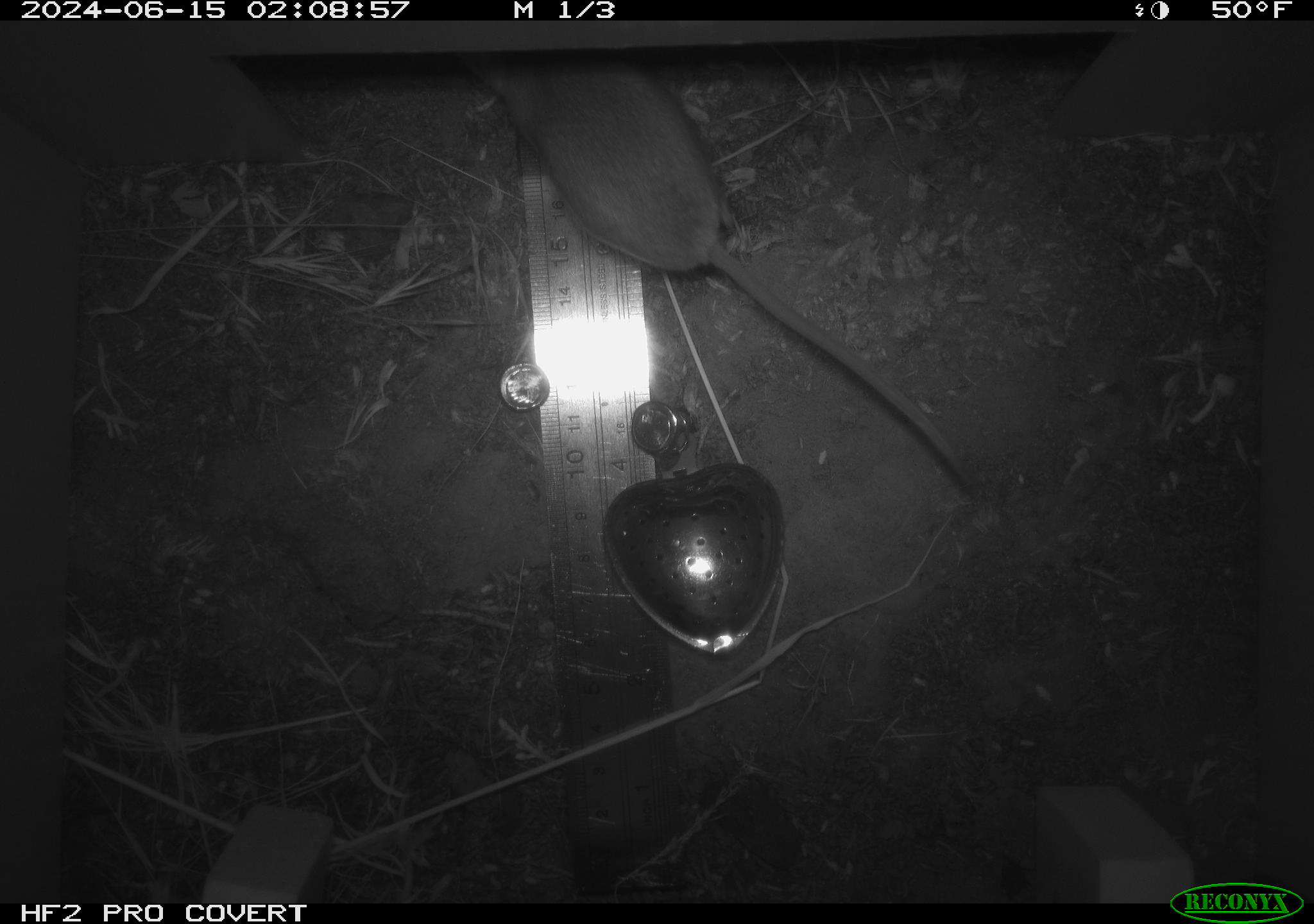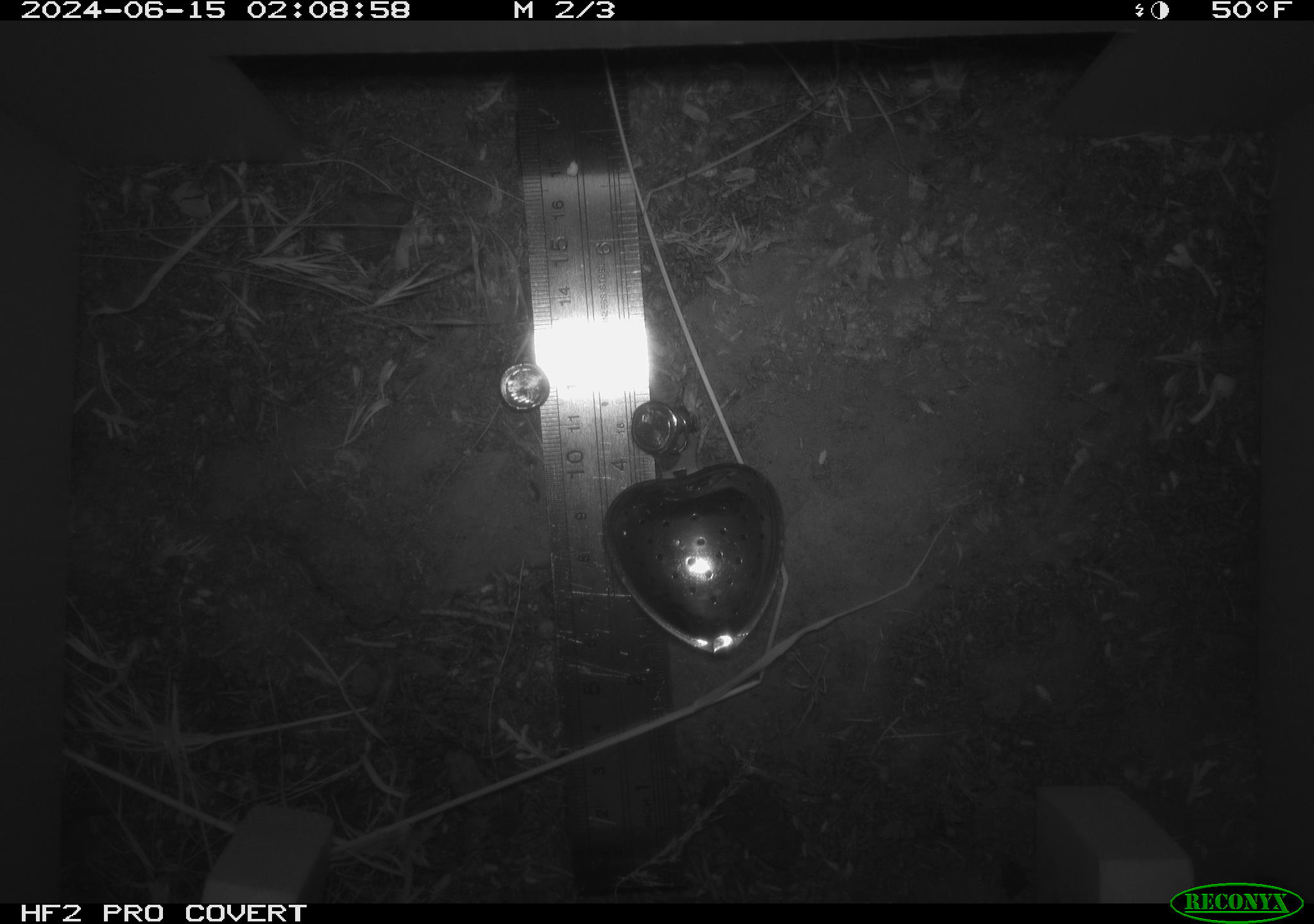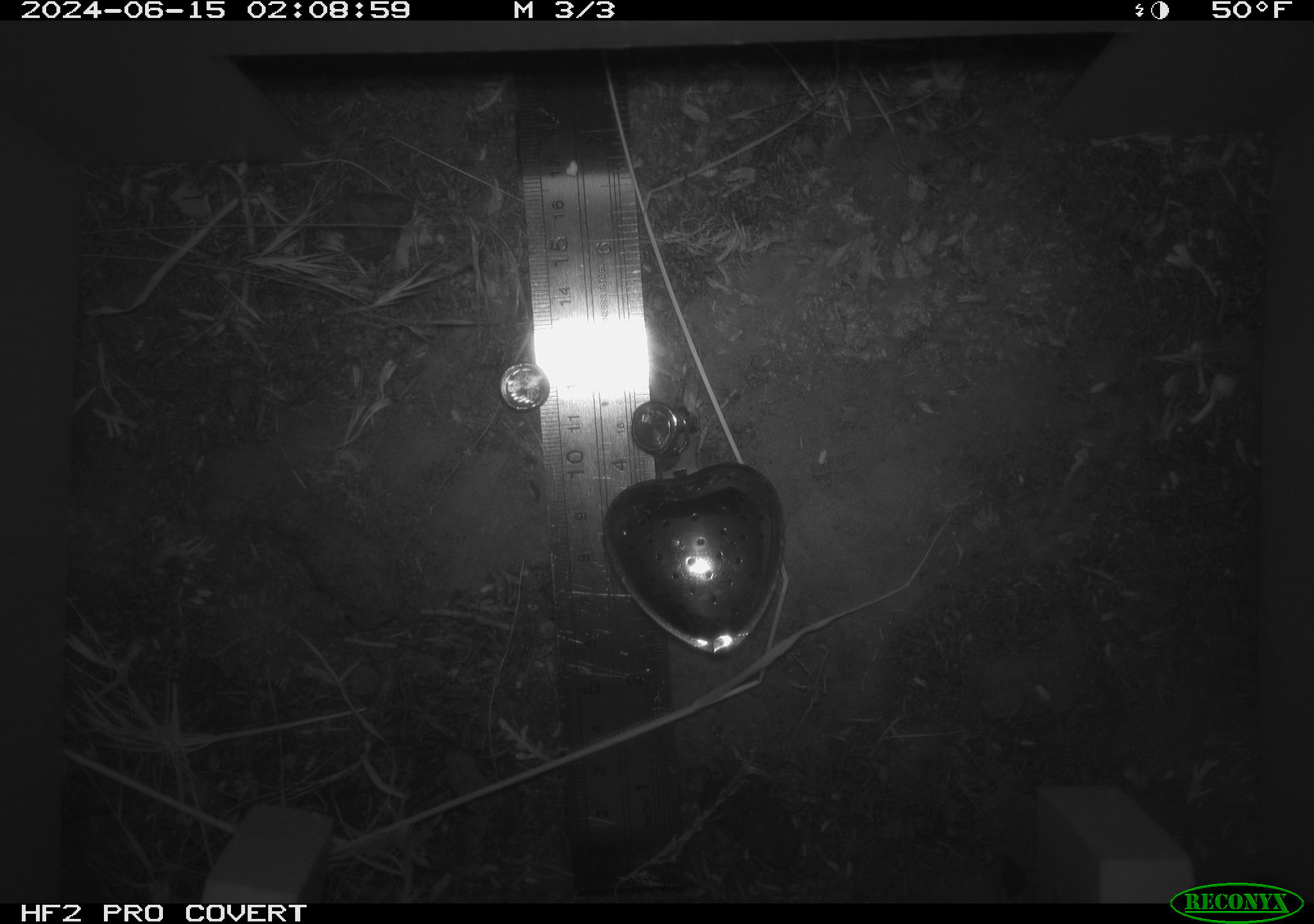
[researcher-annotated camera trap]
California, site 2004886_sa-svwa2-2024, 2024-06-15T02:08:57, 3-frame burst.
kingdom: Animalia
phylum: Chordata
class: Mammalia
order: Rodentia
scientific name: Rodentia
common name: mouse species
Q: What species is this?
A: Mouse species (Rodentia).